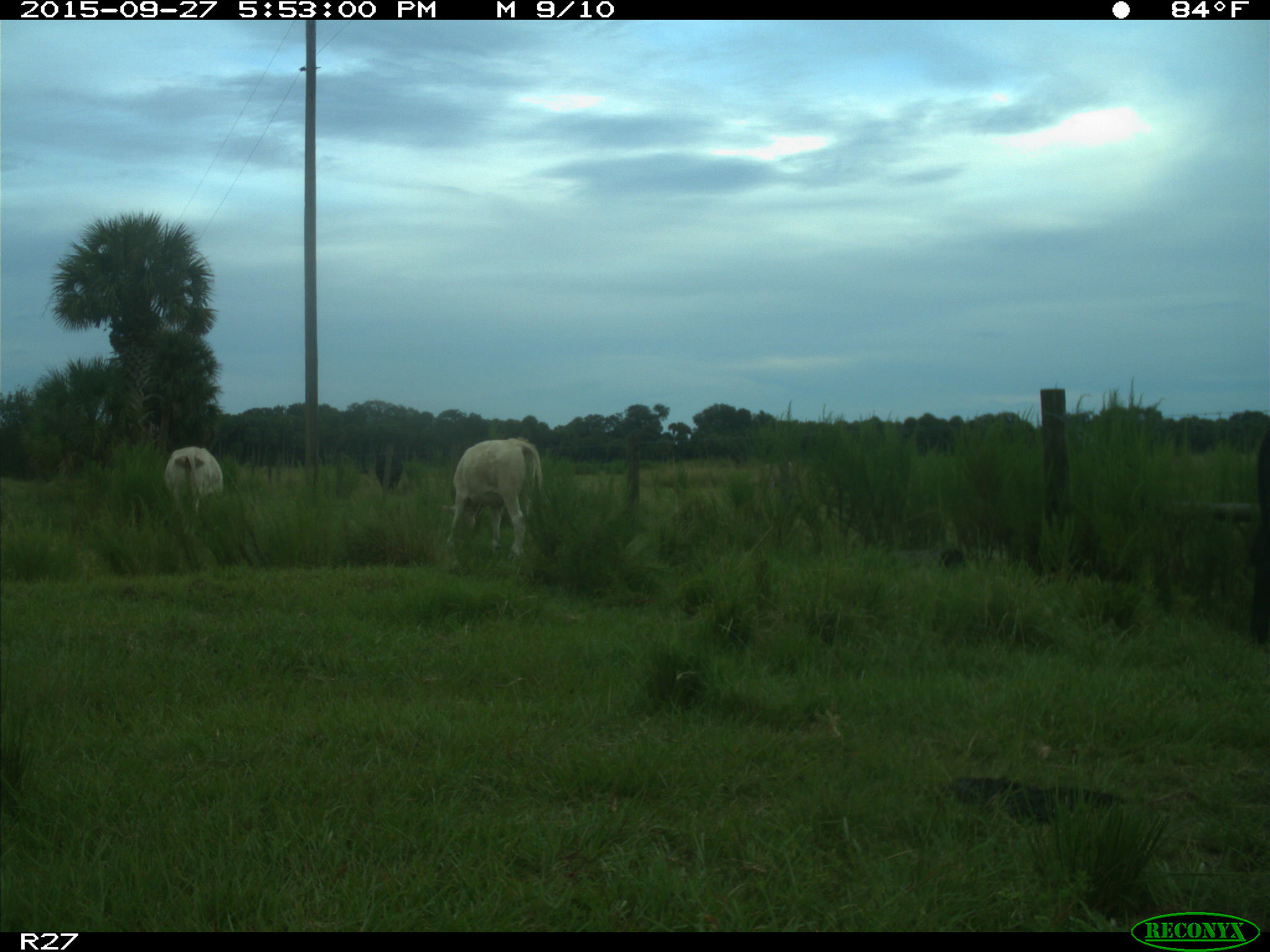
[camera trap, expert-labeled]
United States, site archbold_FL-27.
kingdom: Animalia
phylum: Chordata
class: Mammalia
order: Artiodactyla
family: Bovidae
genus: Bos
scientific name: Bos taurus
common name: domestic cow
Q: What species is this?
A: Bos taurus (domestic cow).